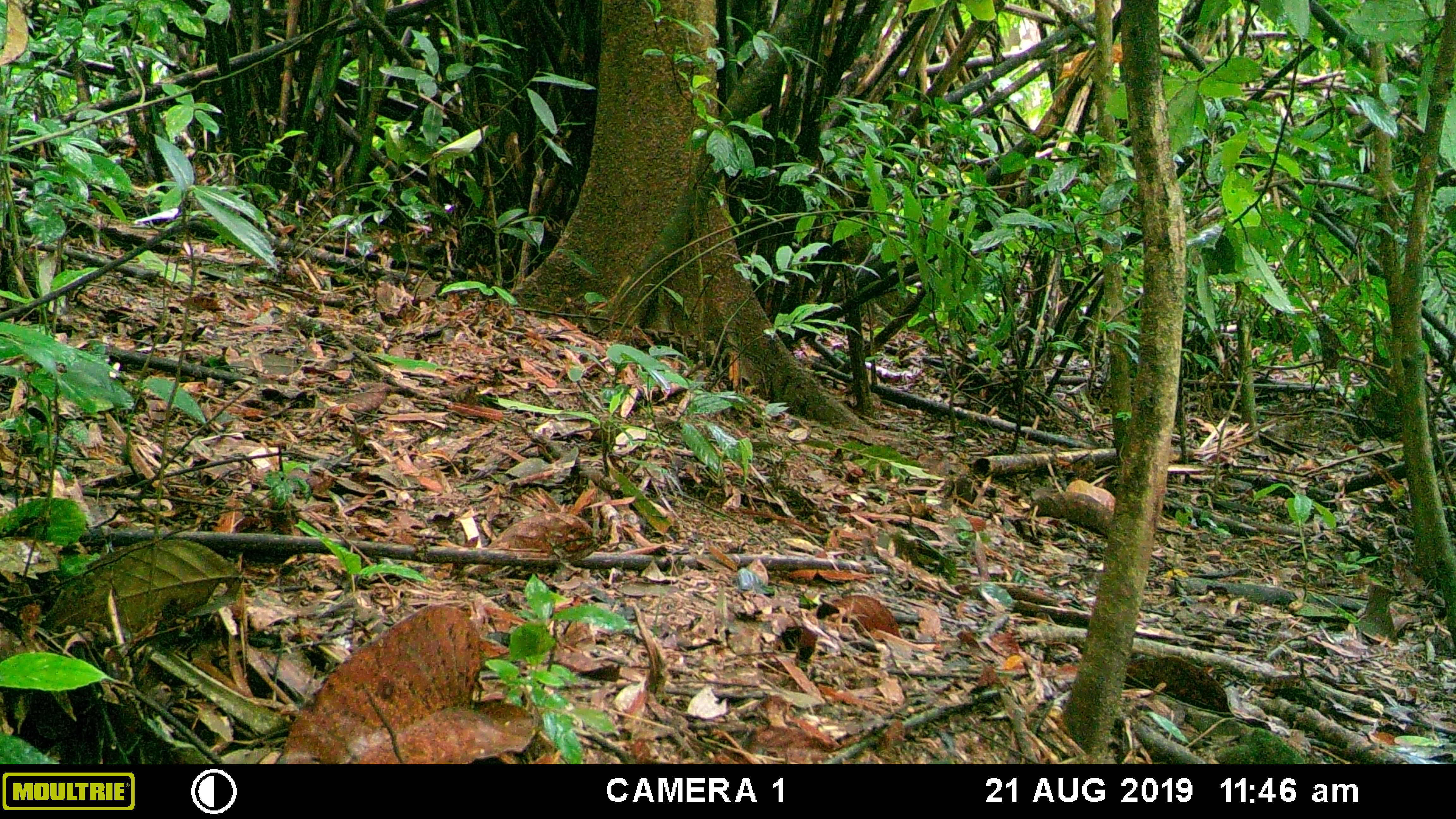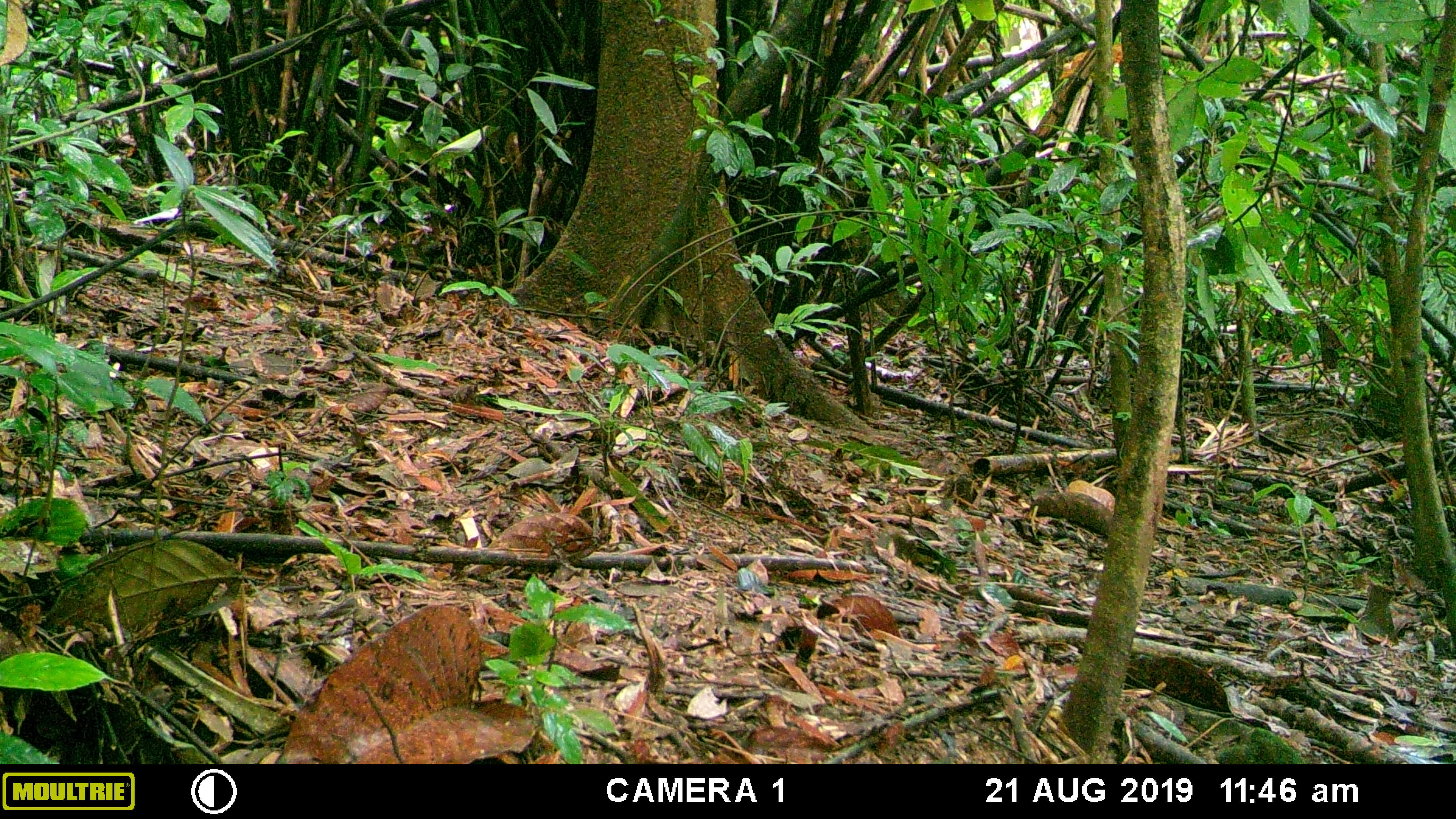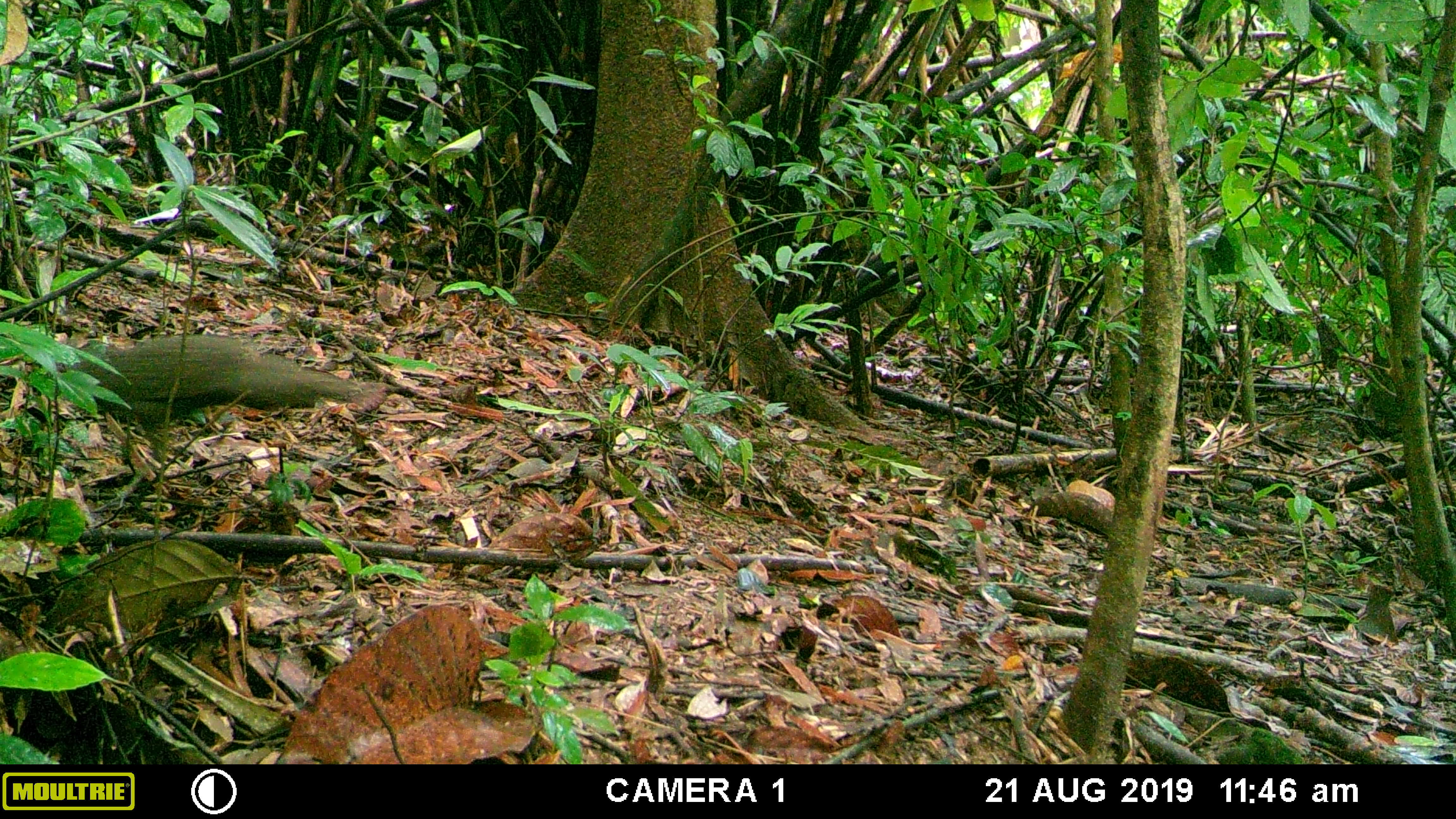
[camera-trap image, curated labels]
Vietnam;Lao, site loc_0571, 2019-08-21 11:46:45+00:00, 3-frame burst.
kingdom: Animalia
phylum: Chordata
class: Aves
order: Galliformes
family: Phasianidae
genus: Polyplectron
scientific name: Polyplectron bicalcaratum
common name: gray peacock-pheasant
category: grey peacock pheasant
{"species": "grey peacock pheasant (gray peacock-pheasant) (Polyplectron bicalcaratum)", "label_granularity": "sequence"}